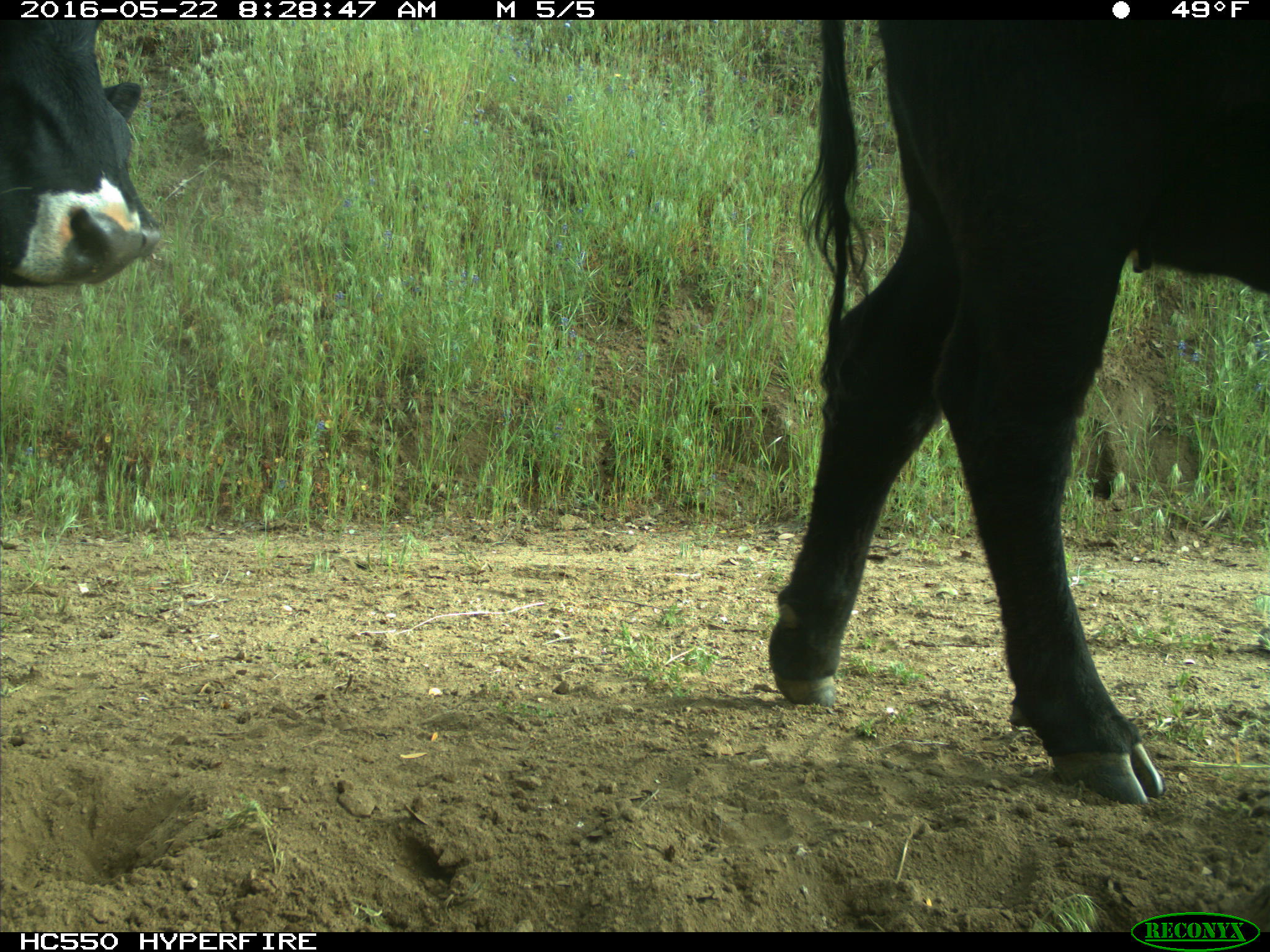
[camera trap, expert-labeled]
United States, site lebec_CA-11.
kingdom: Animalia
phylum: Chordata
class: Mammalia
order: Artiodactyla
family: Bovidae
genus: Bos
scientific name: Bos taurus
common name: domestic cow